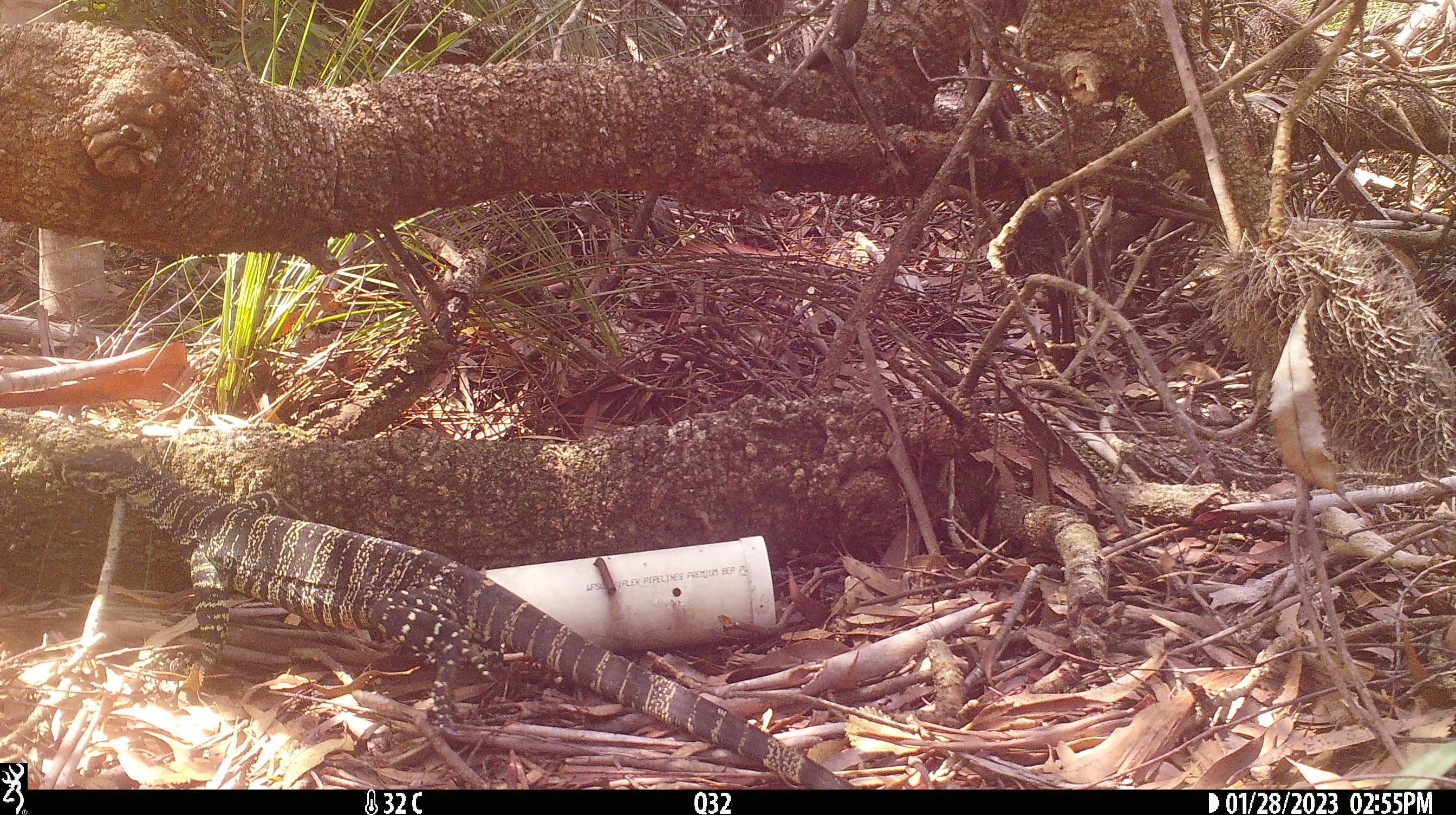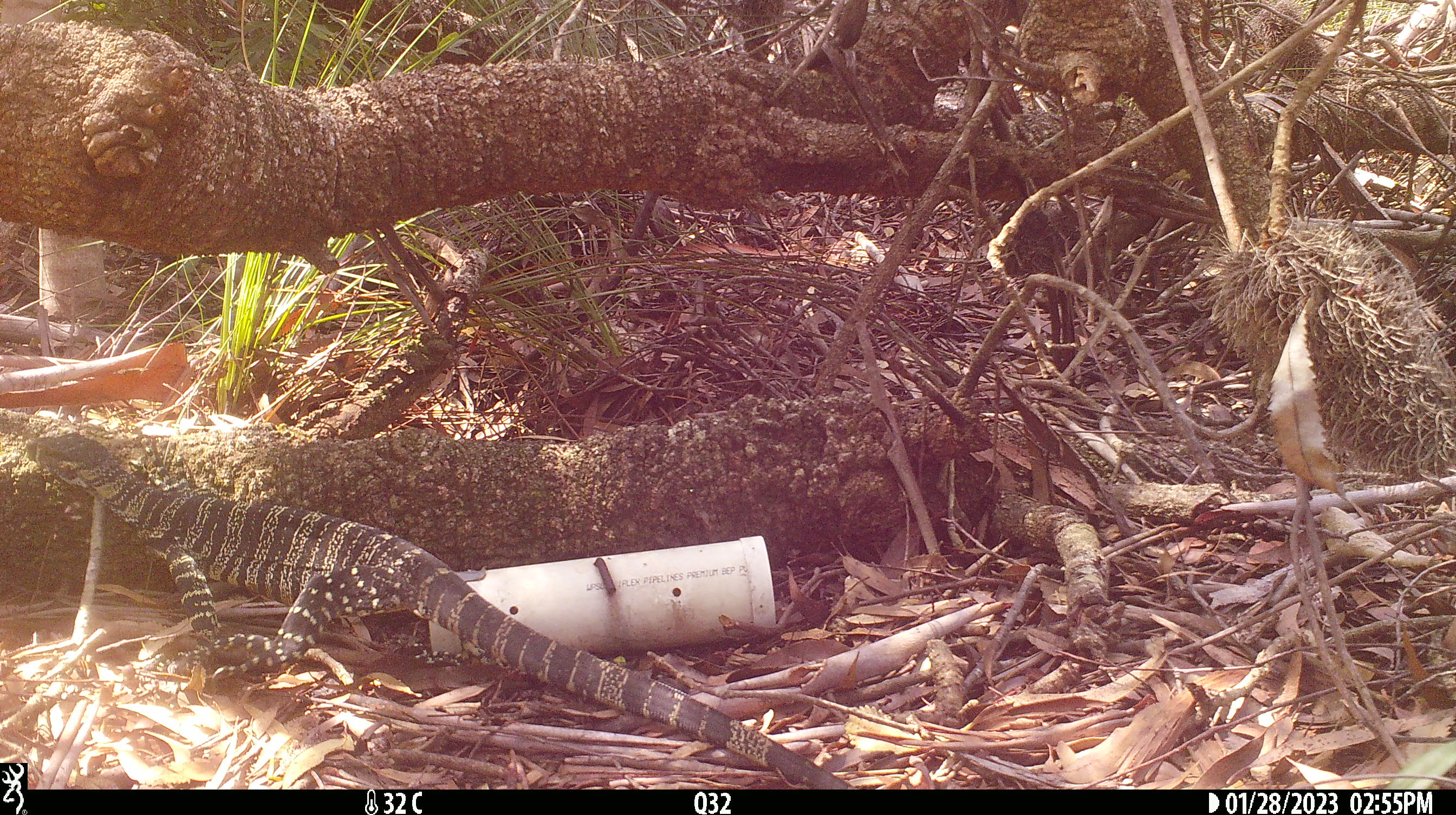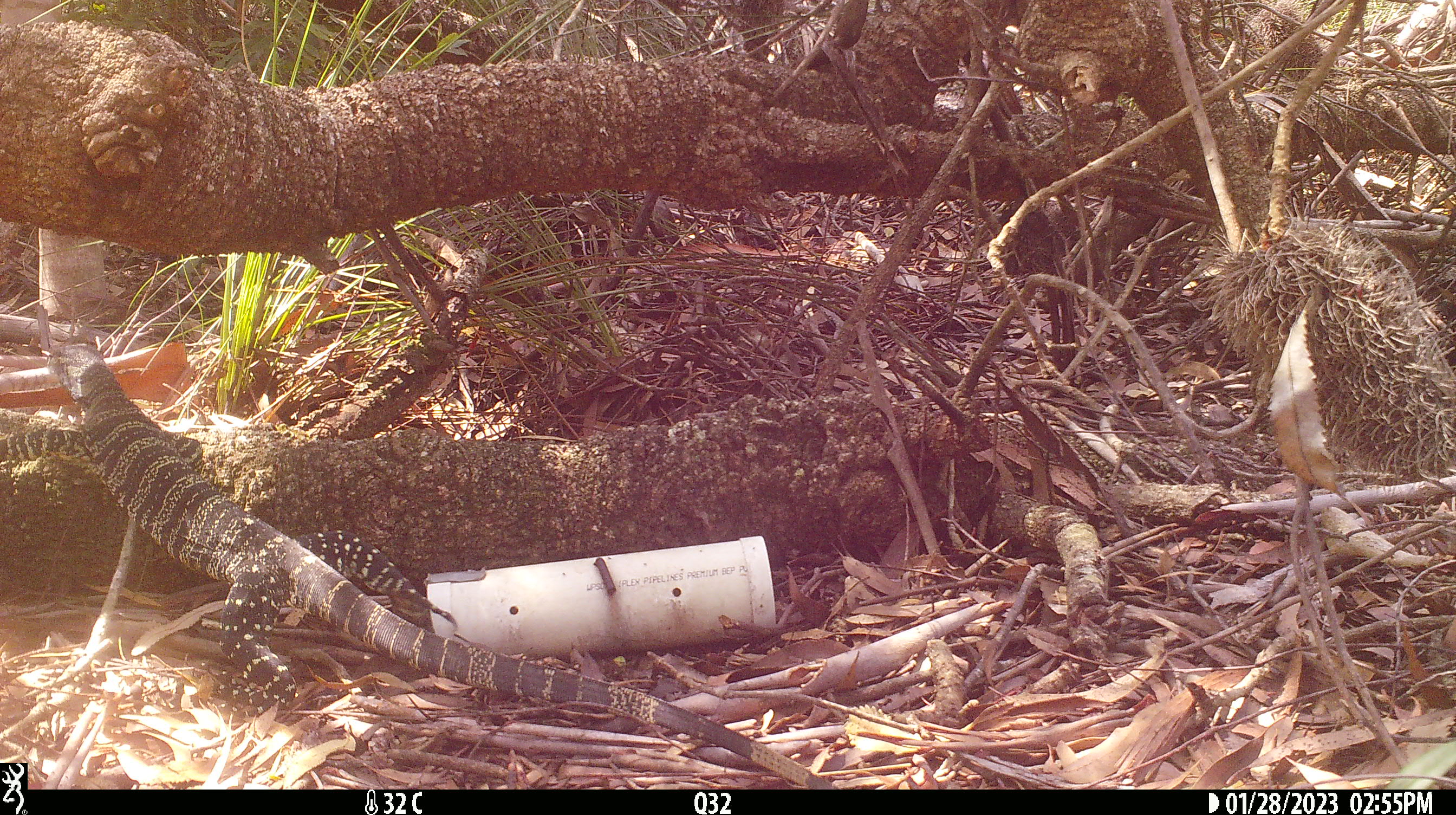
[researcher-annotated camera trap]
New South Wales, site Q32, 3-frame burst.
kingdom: Animalia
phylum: Chordata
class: Reptilia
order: Squamata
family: Varanidae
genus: Varanus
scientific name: Varanus varius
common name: lace monitor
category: goanna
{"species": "goanna (lace monitor) (Varanus varius)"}